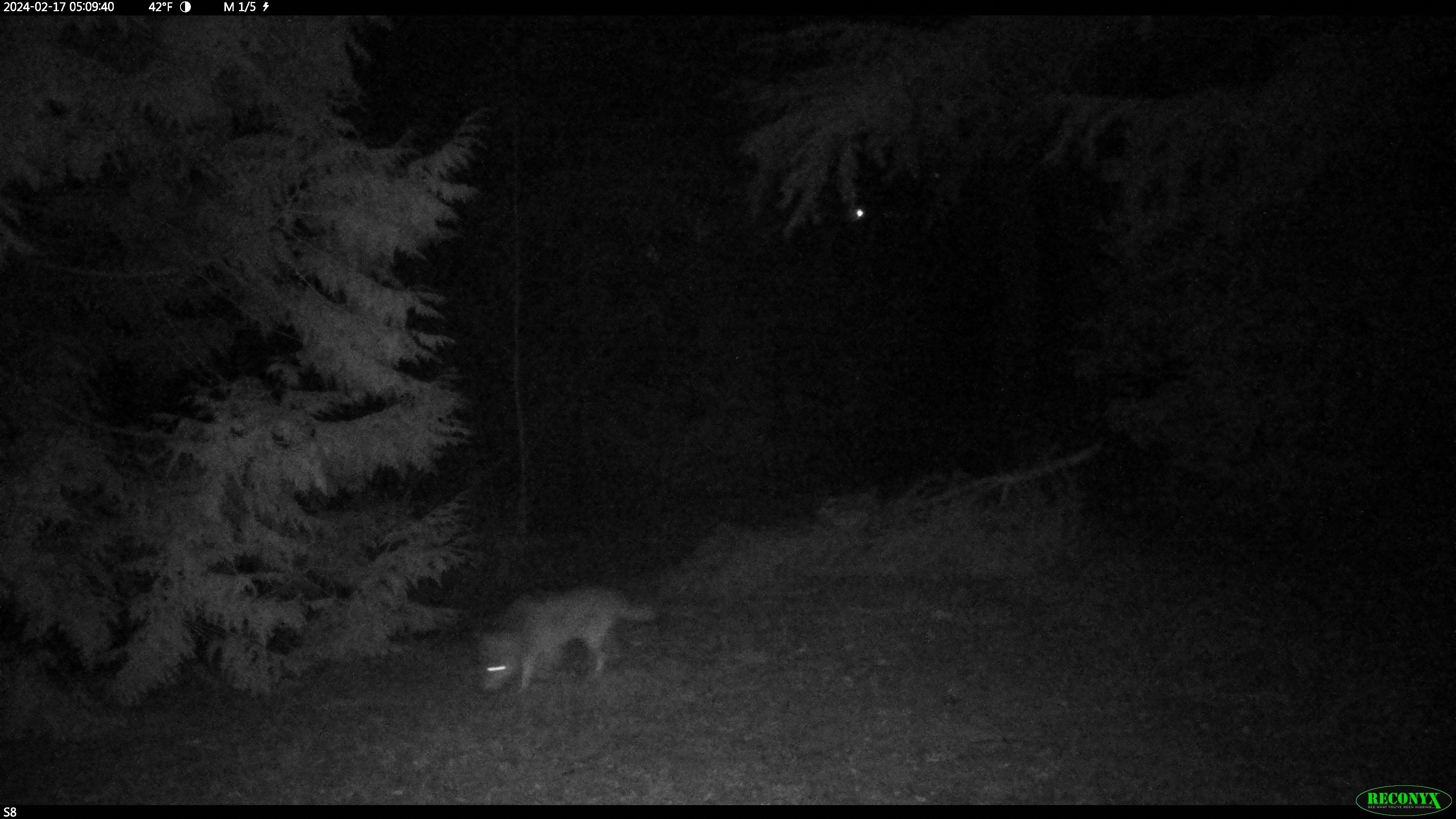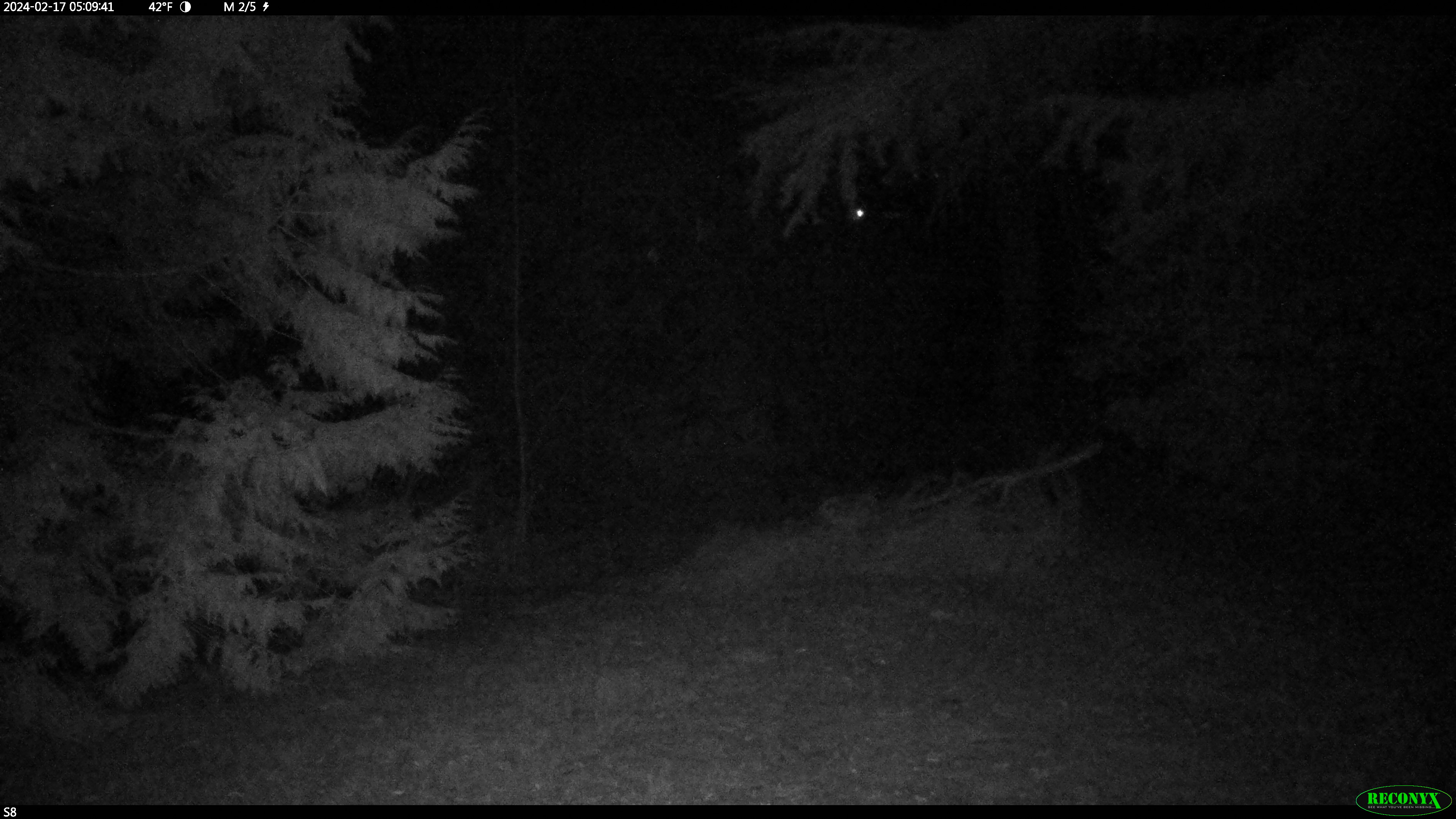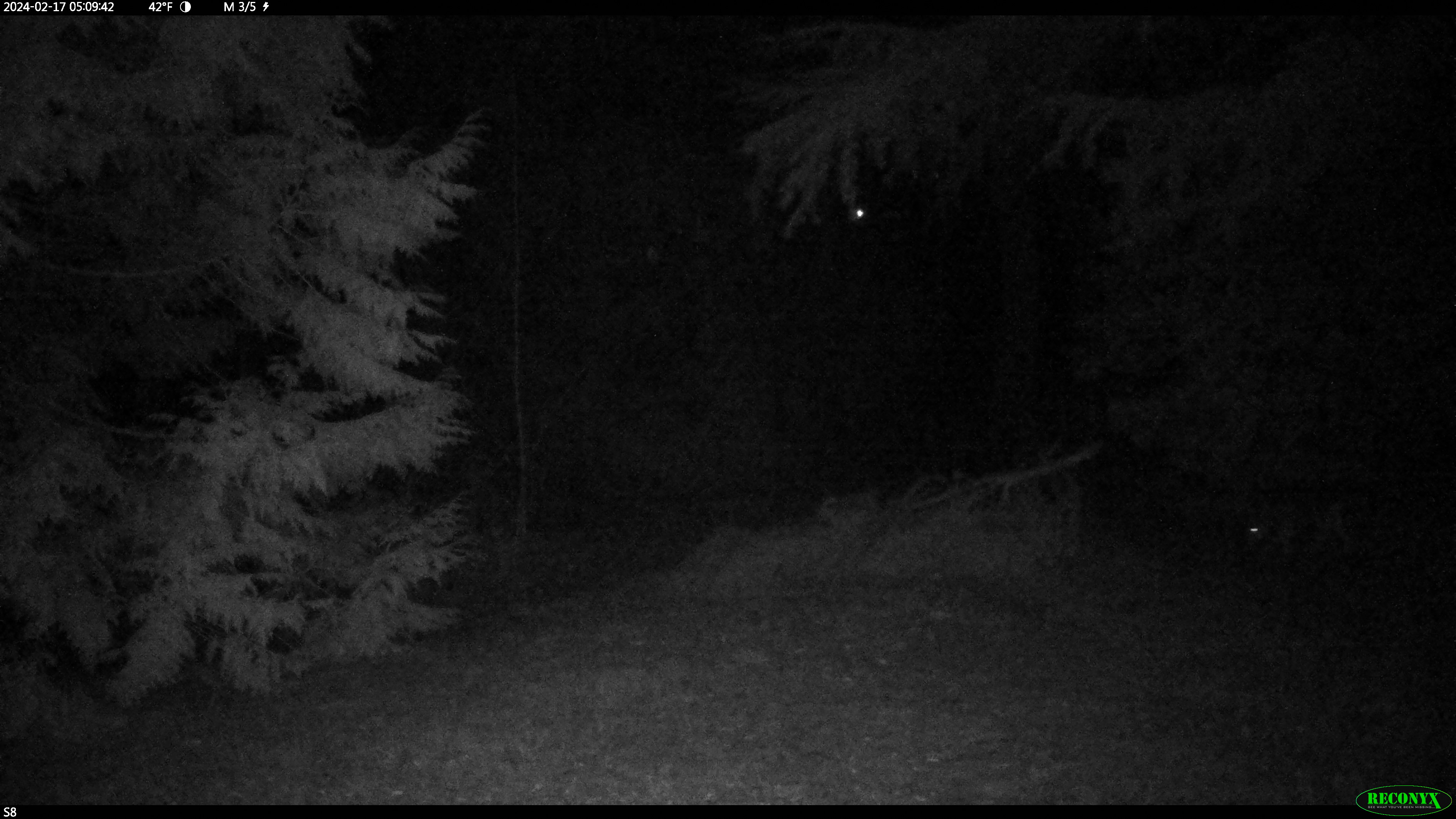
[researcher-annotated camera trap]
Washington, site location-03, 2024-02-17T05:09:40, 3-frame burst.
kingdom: Animalia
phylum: Chordata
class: Mammalia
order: Carnivora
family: Canidae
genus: Canis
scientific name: Canis latrans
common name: coyote